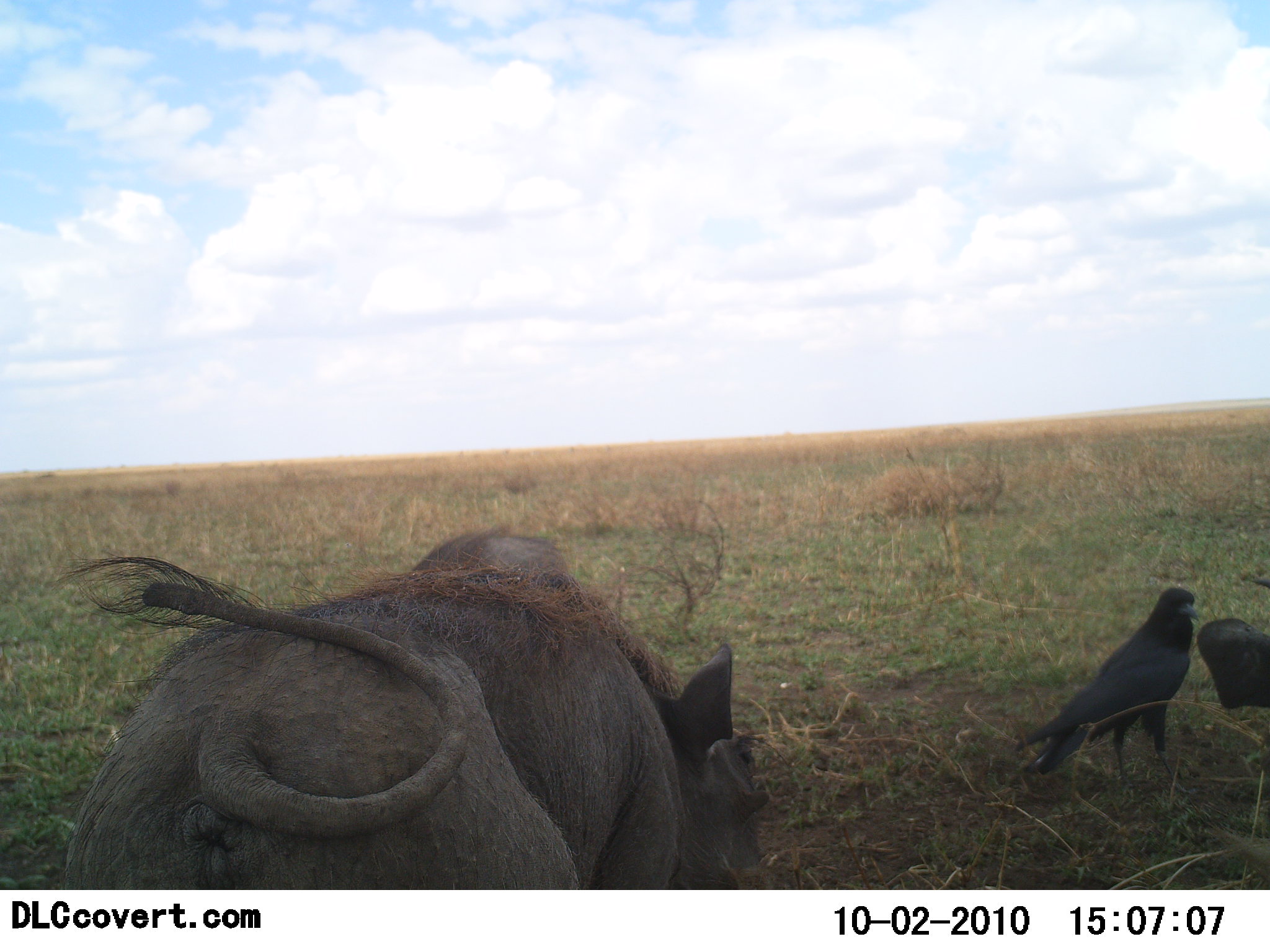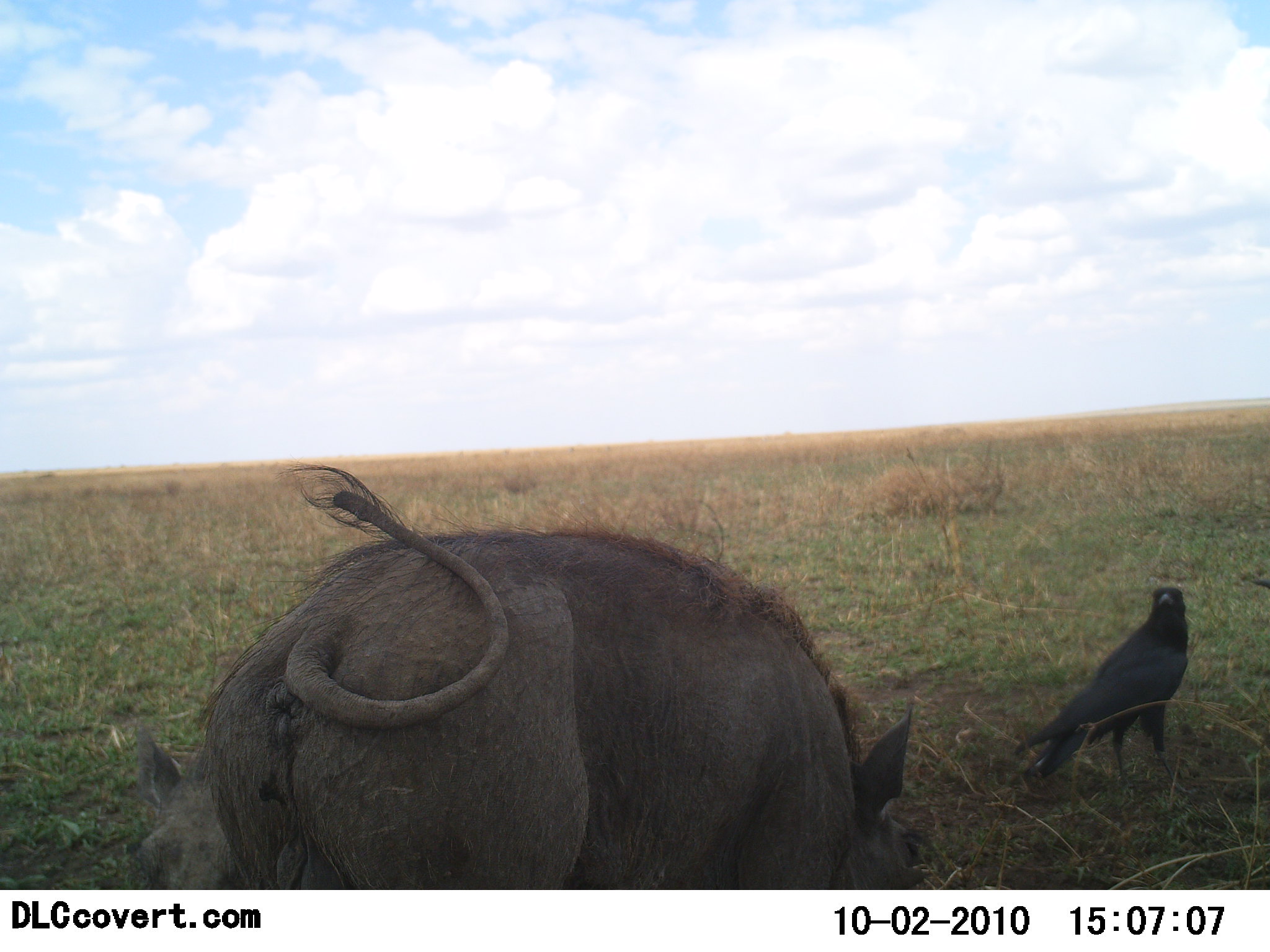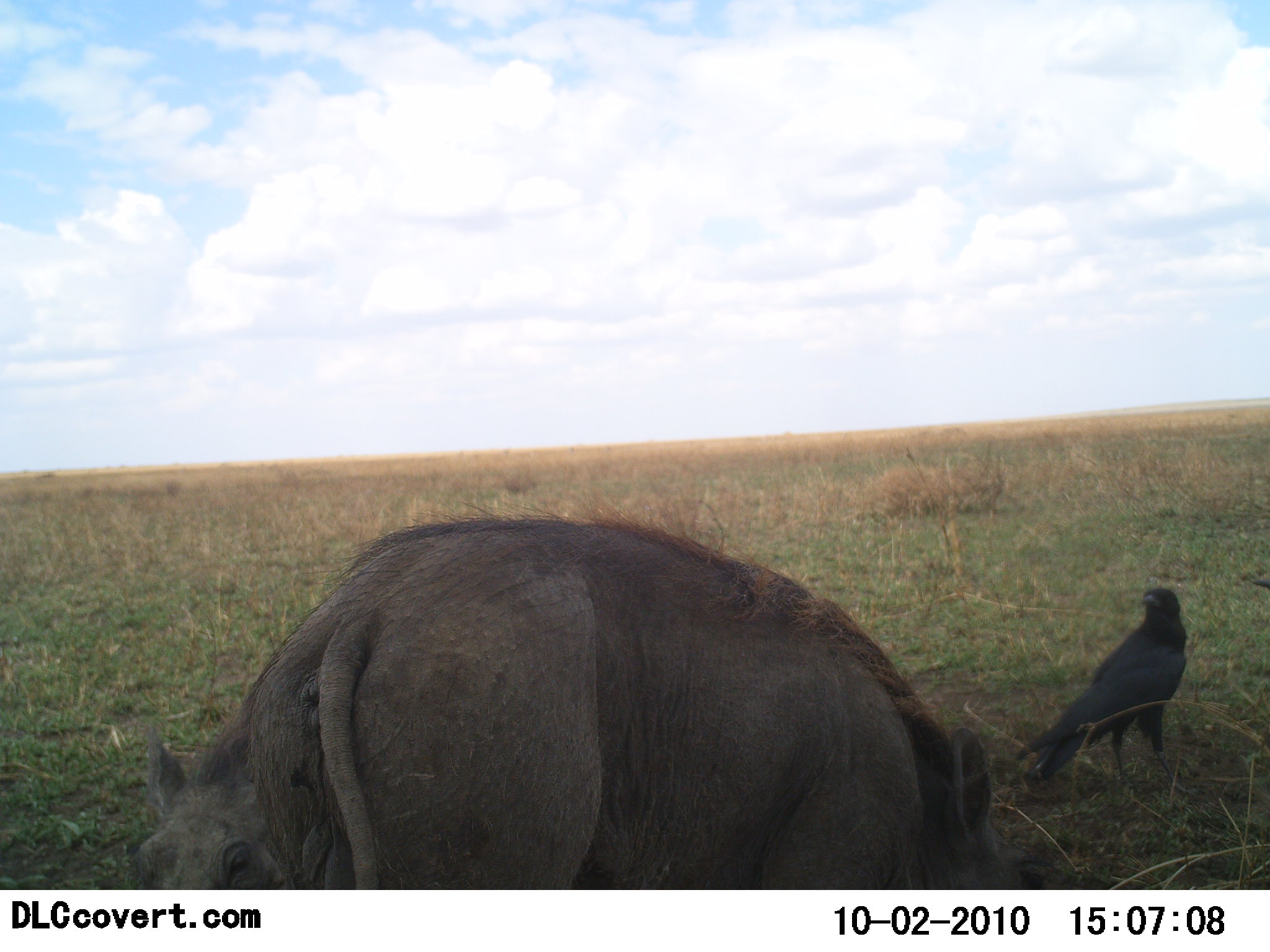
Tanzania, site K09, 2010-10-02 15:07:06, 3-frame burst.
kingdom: Animalia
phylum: Chordata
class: Aves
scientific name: Aves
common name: bird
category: otherbird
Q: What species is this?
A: Otherbird (bird) (Aves).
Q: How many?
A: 1.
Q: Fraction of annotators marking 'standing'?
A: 100%.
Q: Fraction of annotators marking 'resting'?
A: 0%.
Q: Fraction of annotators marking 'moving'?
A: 0%.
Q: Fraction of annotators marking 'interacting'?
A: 0%.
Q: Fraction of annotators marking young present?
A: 0%.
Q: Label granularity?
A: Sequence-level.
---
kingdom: Animalia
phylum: Chordata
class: Mammalia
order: Artiodactyla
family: Suidae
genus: Phacochoerus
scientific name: Phacochoerus africanus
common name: warthog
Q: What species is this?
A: Warthog (Phacochoerus africanus).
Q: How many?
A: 2.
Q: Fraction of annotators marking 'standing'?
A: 31%.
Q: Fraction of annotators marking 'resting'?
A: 46%.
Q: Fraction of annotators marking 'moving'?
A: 8%.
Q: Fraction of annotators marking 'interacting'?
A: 0%.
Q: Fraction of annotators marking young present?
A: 8%.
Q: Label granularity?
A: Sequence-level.